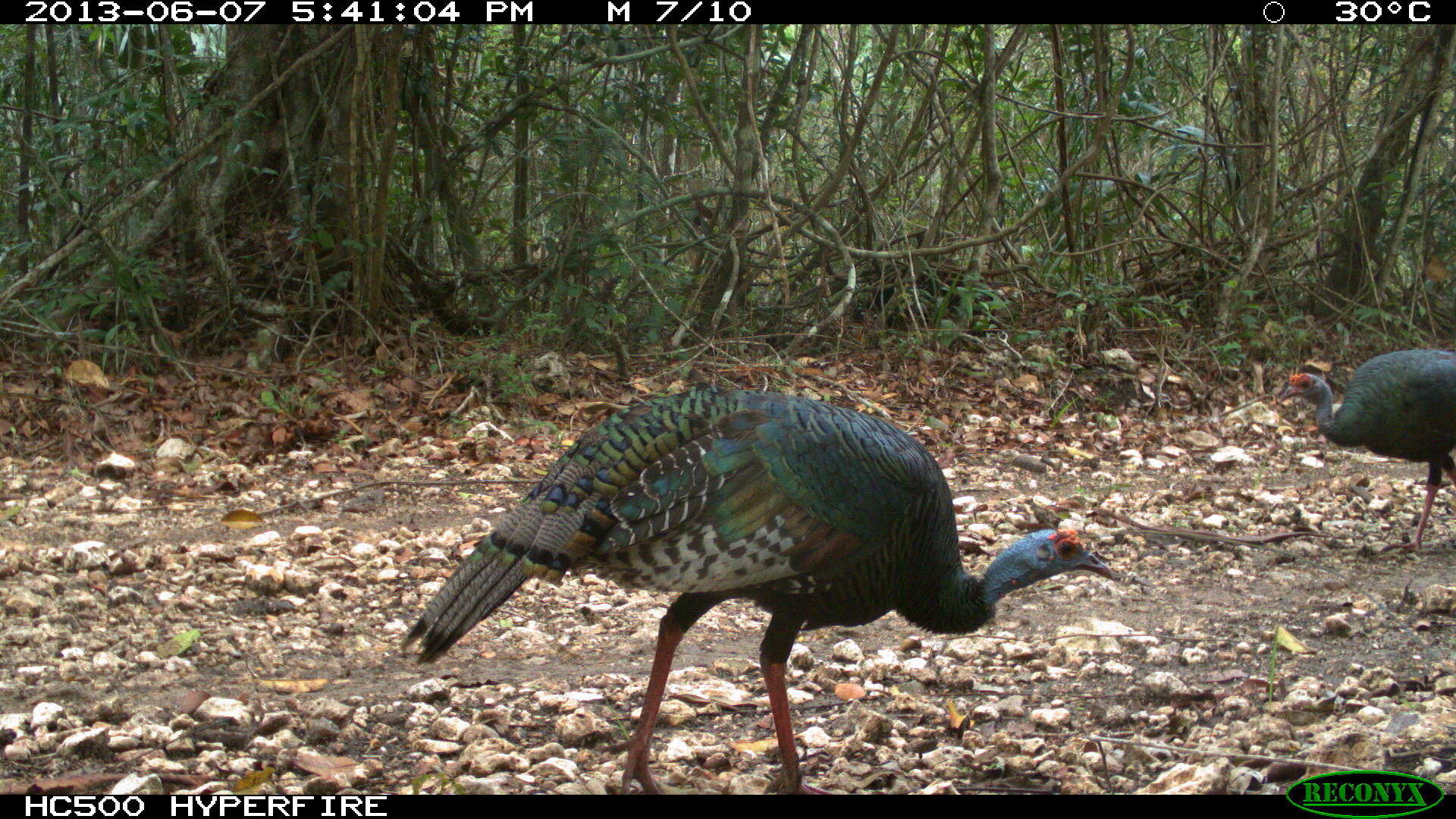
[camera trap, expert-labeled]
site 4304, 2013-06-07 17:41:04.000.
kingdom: Animalia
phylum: Chordata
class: Aves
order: Galliformes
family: Phasianidae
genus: Meleagris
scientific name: Meleagris ocellata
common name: ocellated turkey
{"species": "Meleagris ocellata (ocellated turkey)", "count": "2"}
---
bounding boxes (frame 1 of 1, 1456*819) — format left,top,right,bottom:
meleagris ocellata: 402,384,1117,793; 1277,348,1454,550